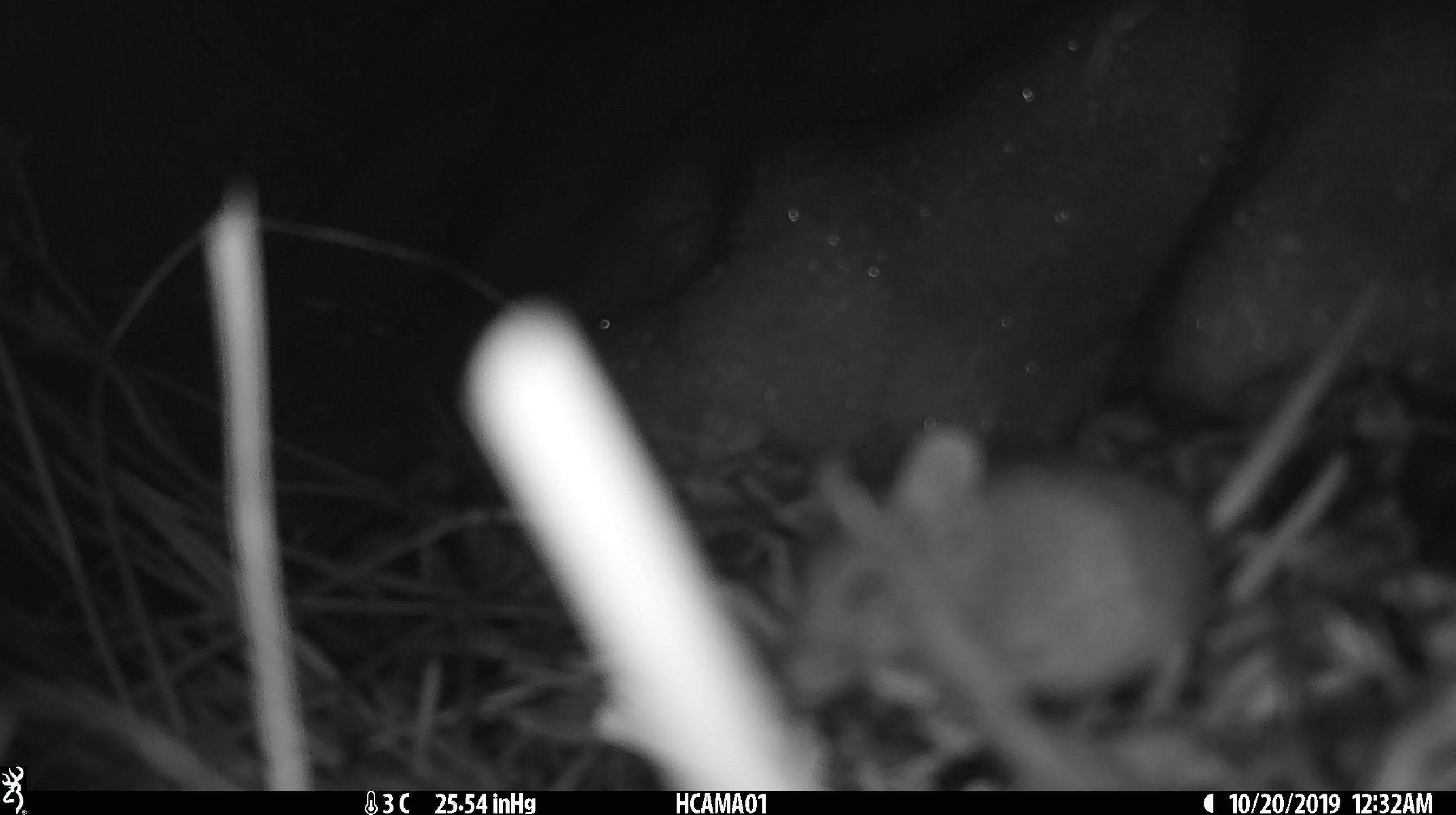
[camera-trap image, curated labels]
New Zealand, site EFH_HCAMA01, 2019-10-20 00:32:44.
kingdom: Animalia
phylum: Chordata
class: Mammalia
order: Rodentia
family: Muridae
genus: Mus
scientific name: Mus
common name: mouse